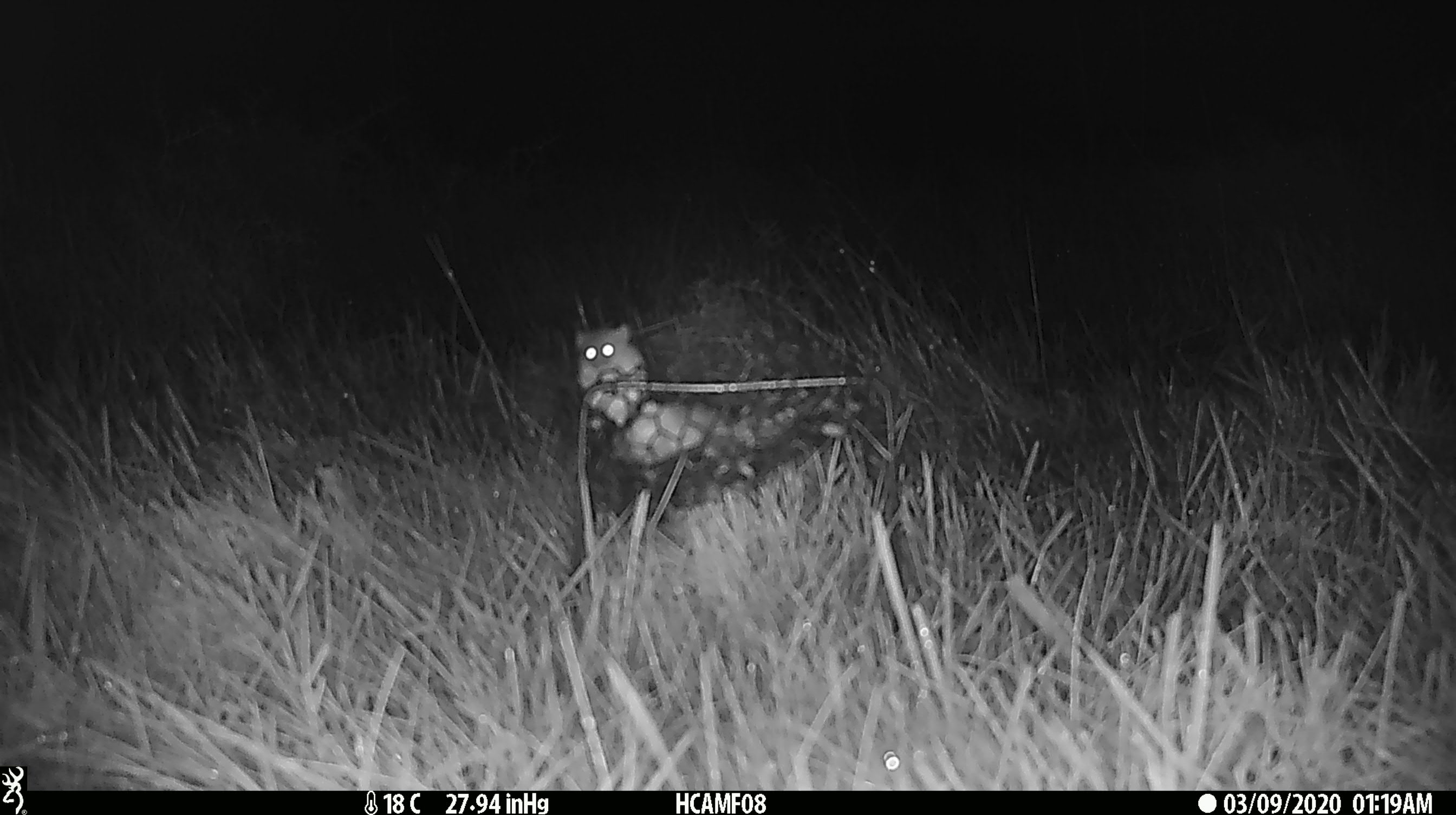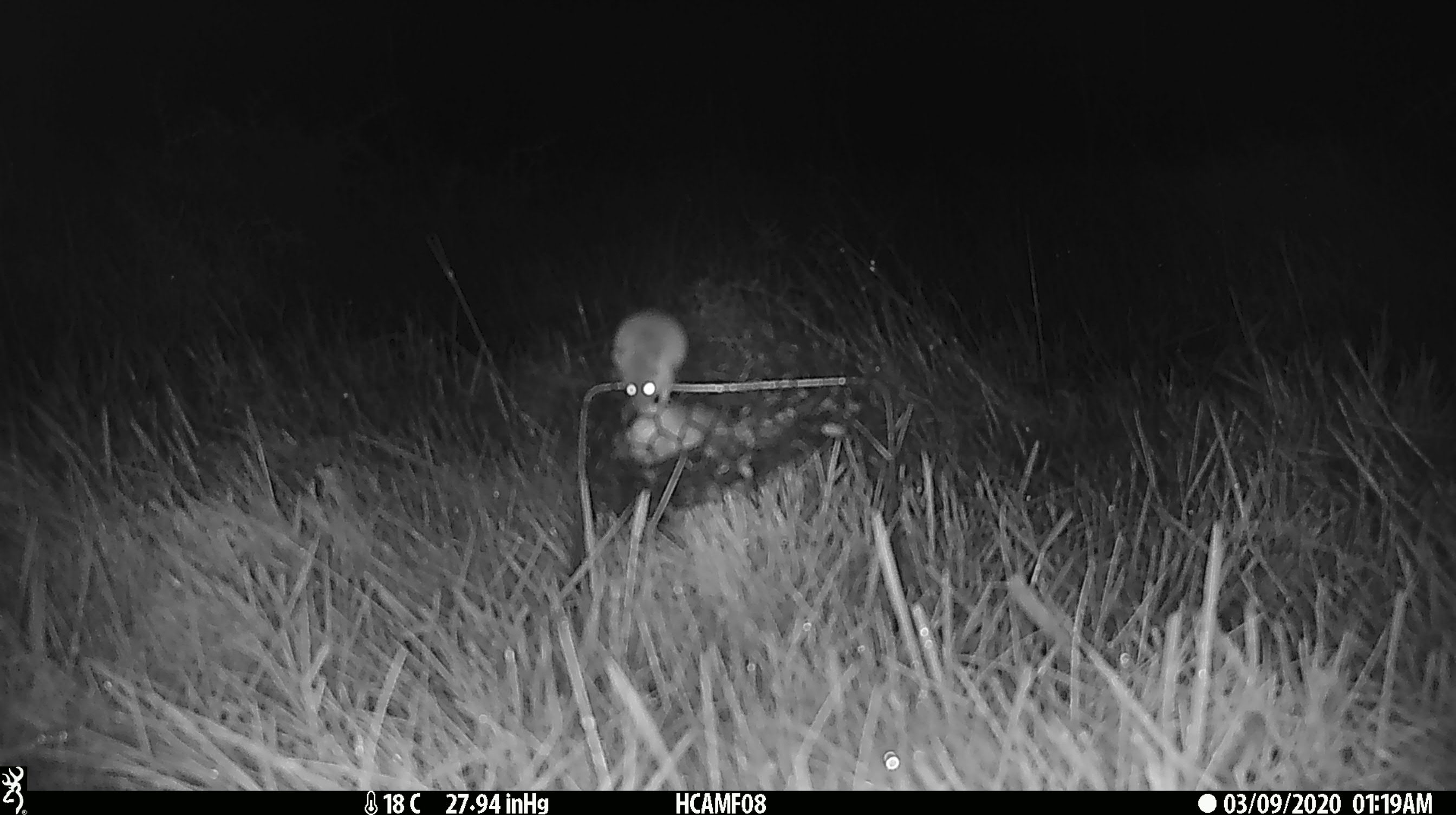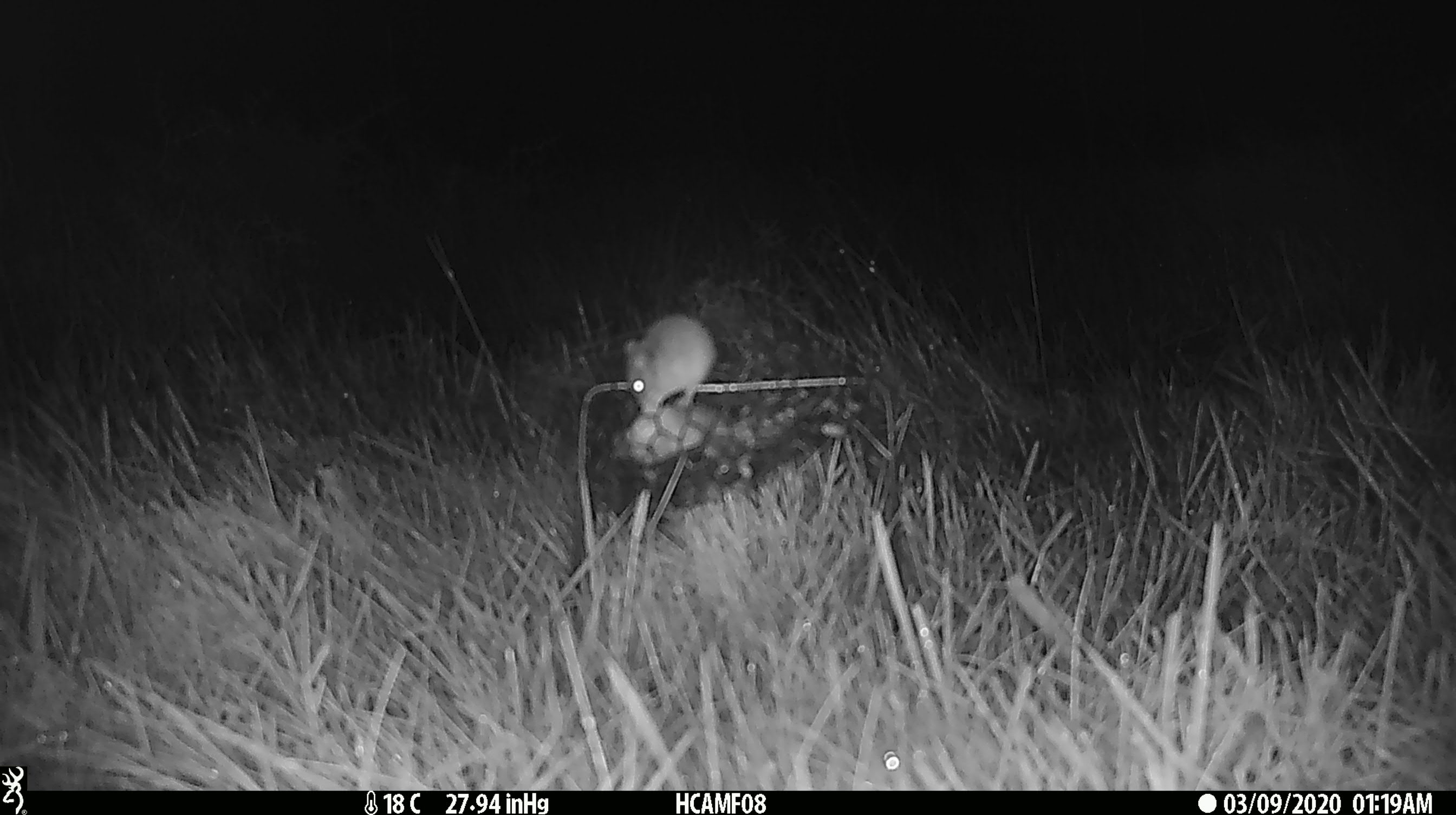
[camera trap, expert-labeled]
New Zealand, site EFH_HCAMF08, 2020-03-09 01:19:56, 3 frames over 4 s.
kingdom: Animalia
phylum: Chordata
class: Mammalia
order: Rodentia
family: Muridae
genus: Mus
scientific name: Mus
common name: mouse